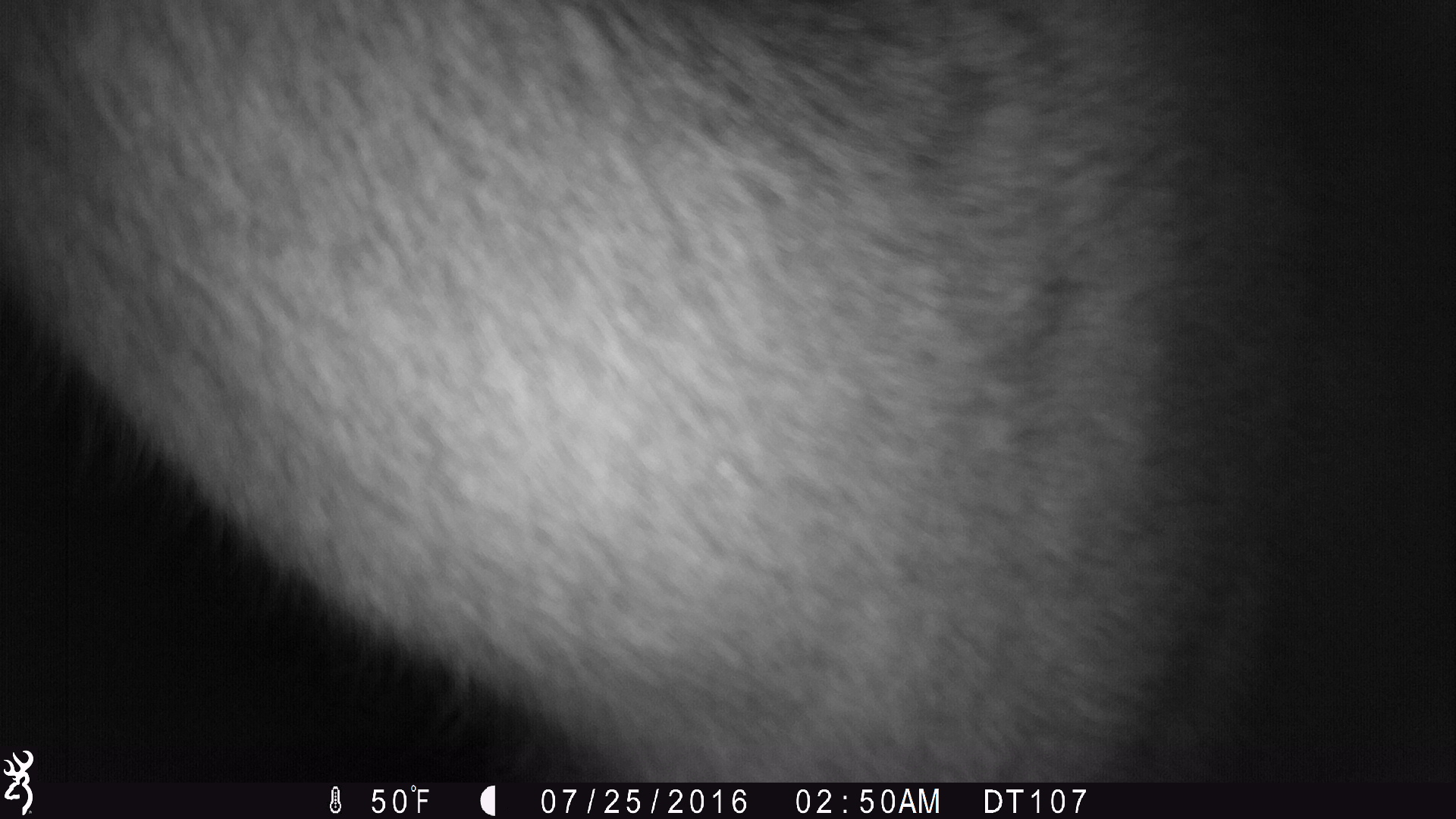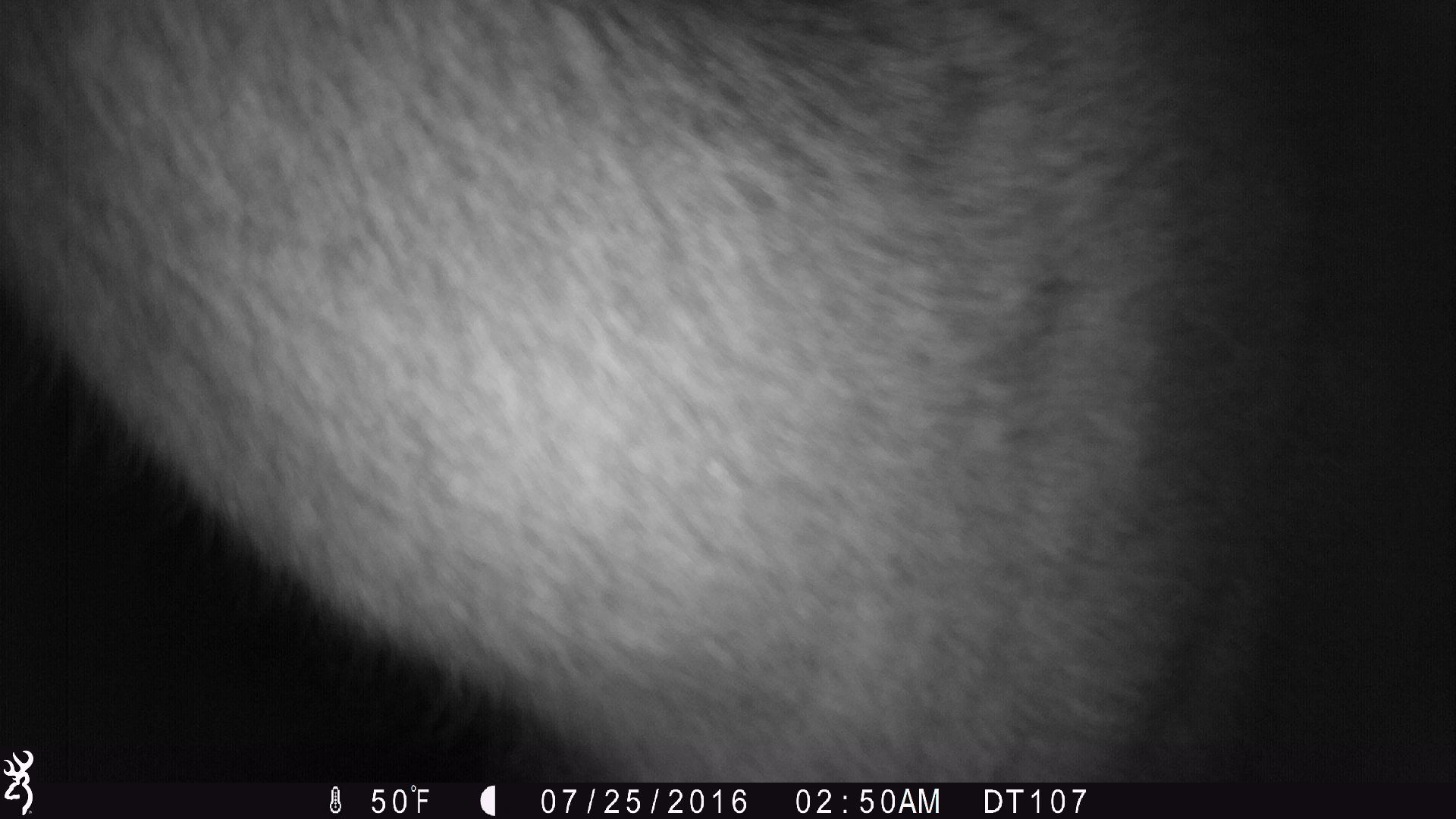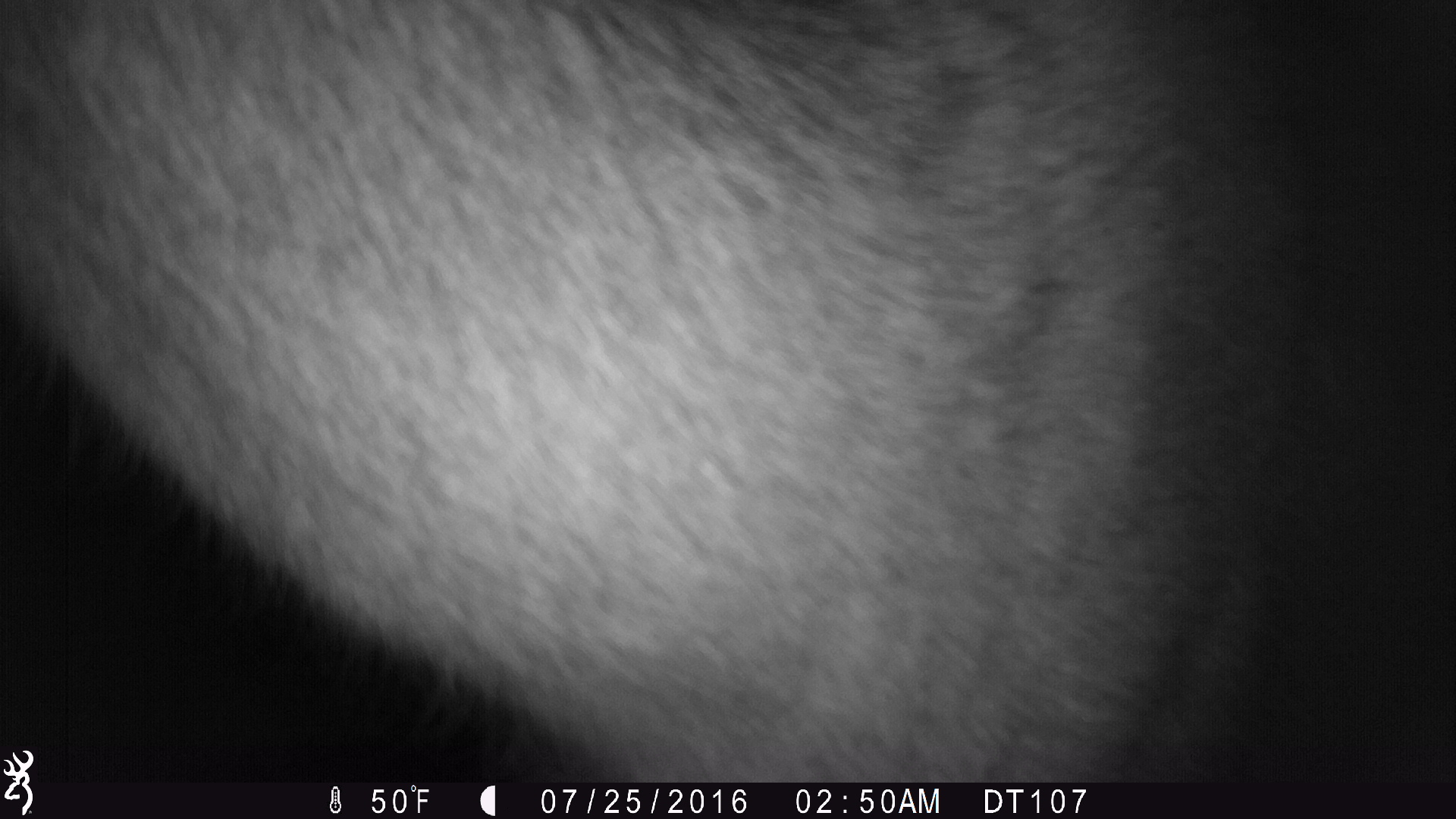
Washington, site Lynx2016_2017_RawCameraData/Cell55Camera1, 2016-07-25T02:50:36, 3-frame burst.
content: unidentified animal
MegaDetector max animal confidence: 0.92